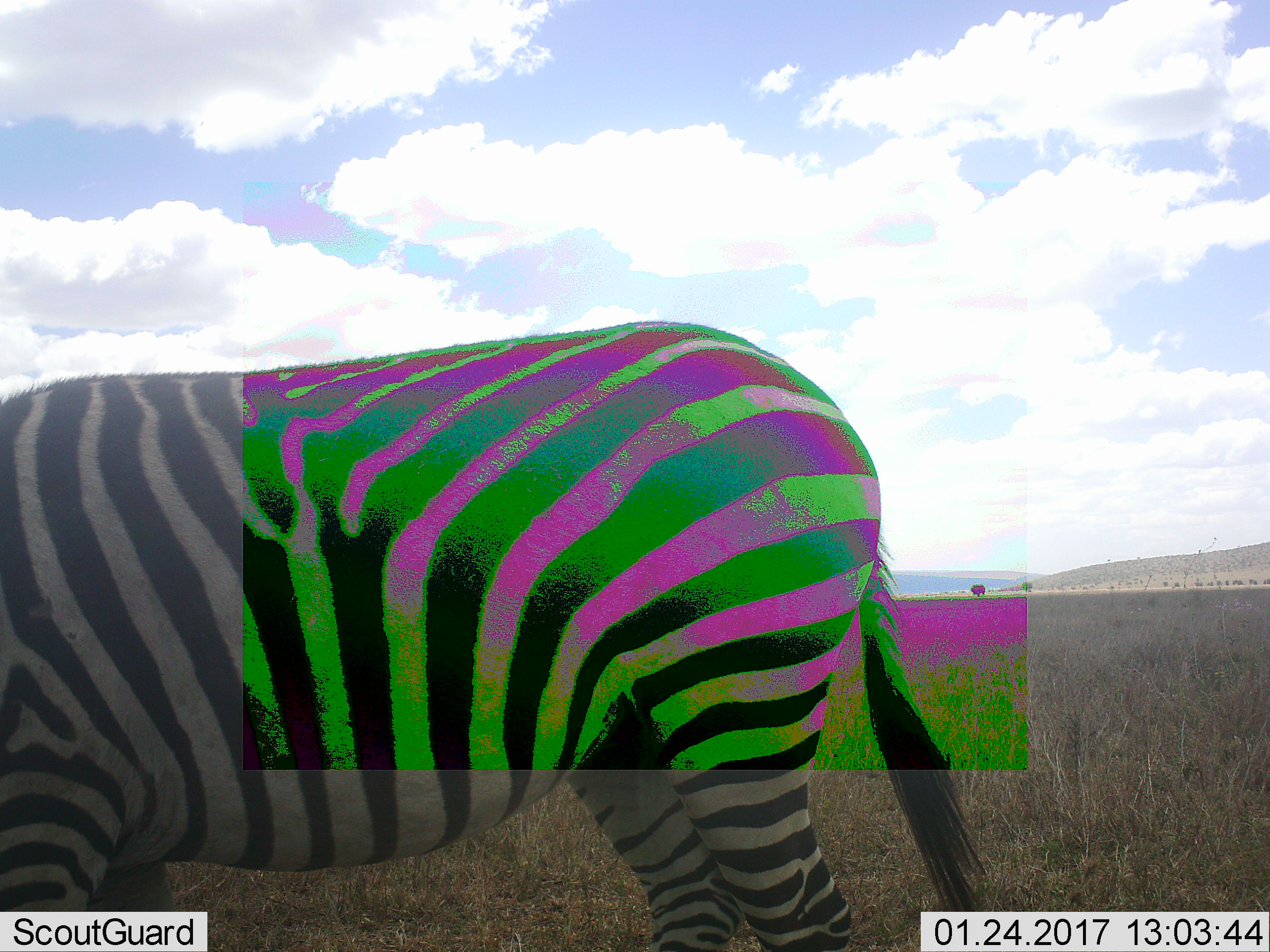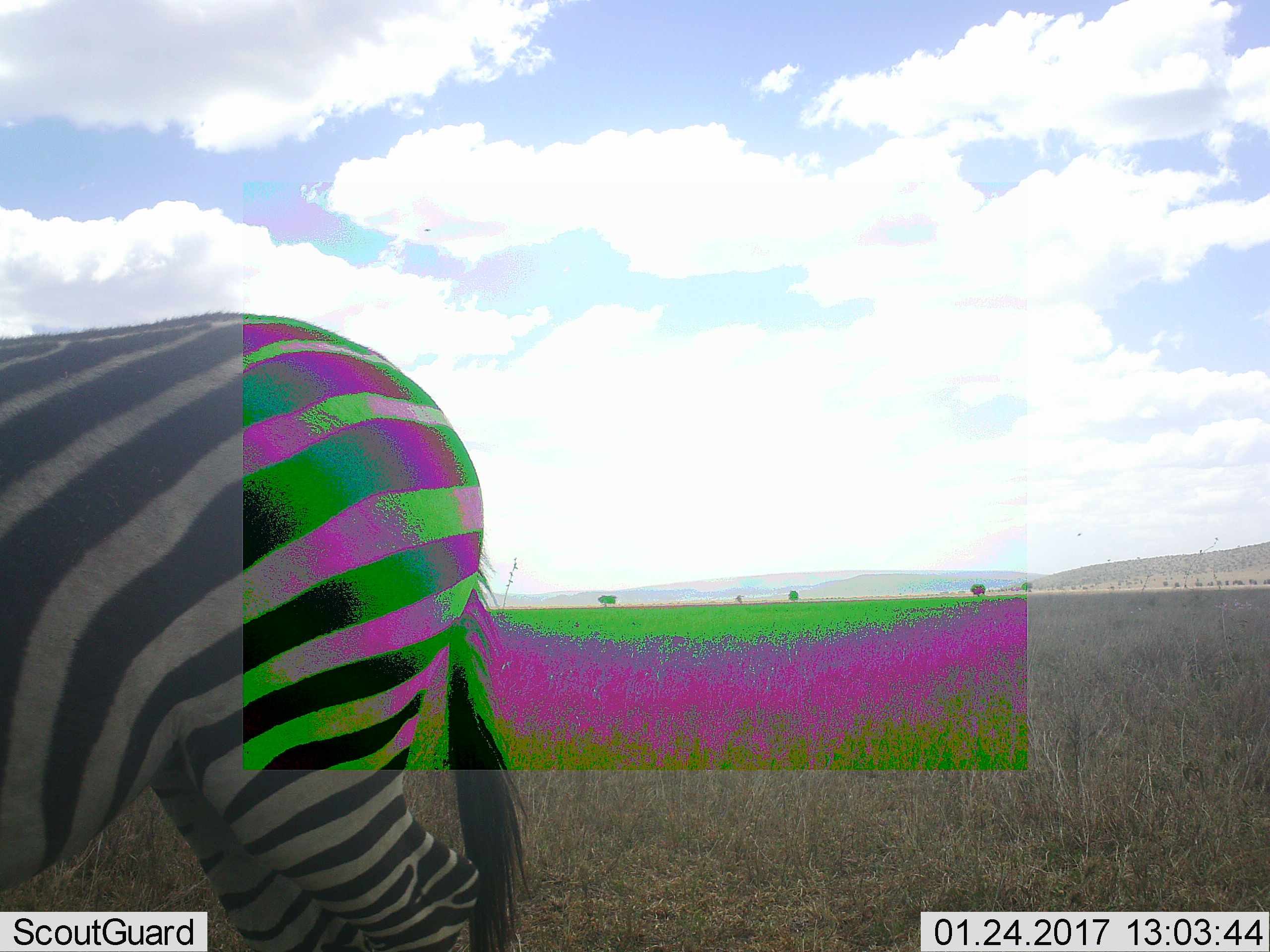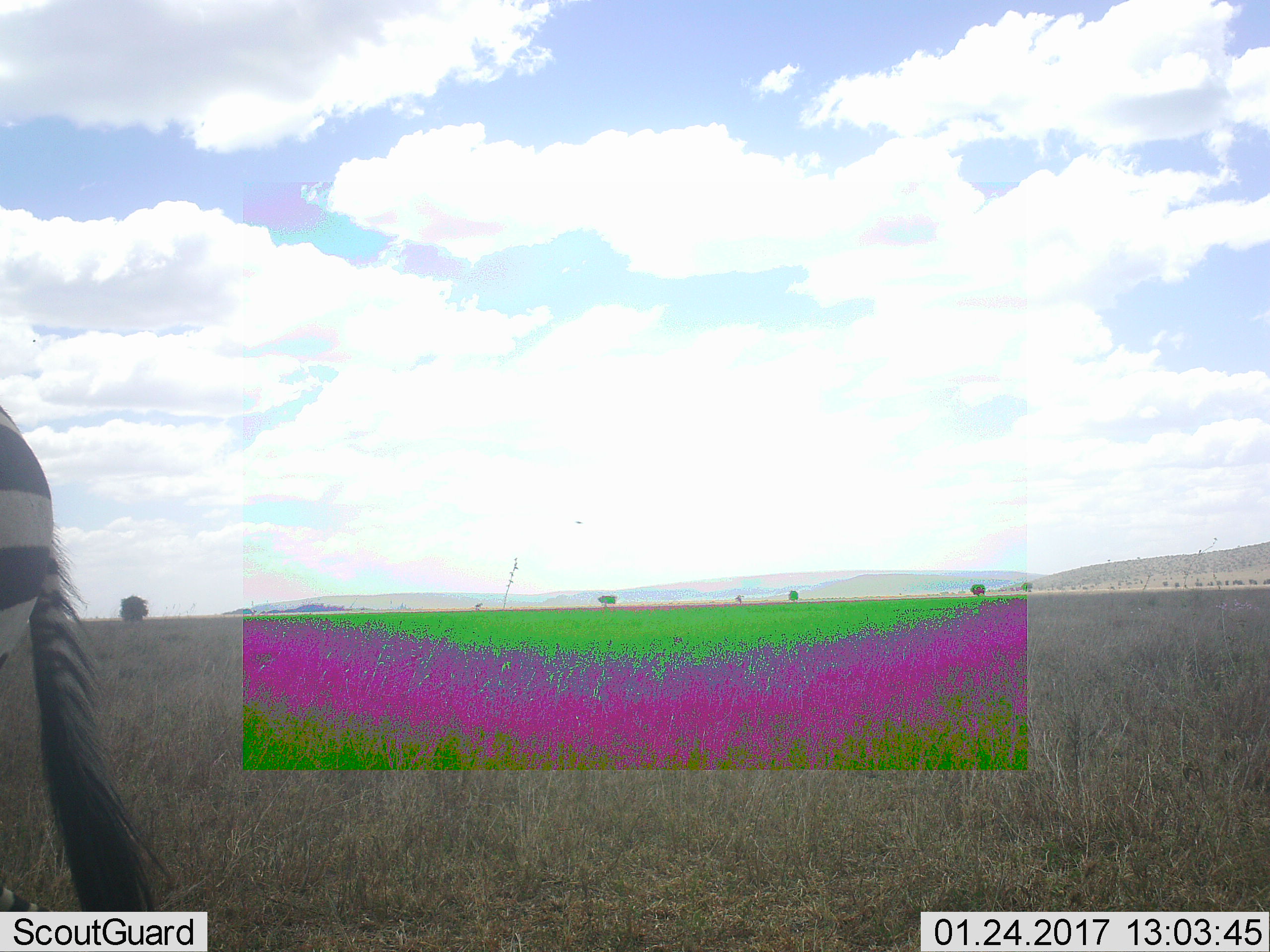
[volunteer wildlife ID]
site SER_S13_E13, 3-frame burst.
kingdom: Animalia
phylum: Chordata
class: Mammalia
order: Perissodactyla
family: Equidae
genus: Equus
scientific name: Equus quagga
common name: plains zebra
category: zebraplains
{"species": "zebraplains (plains zebra) (Equus quagga)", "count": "1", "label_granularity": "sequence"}